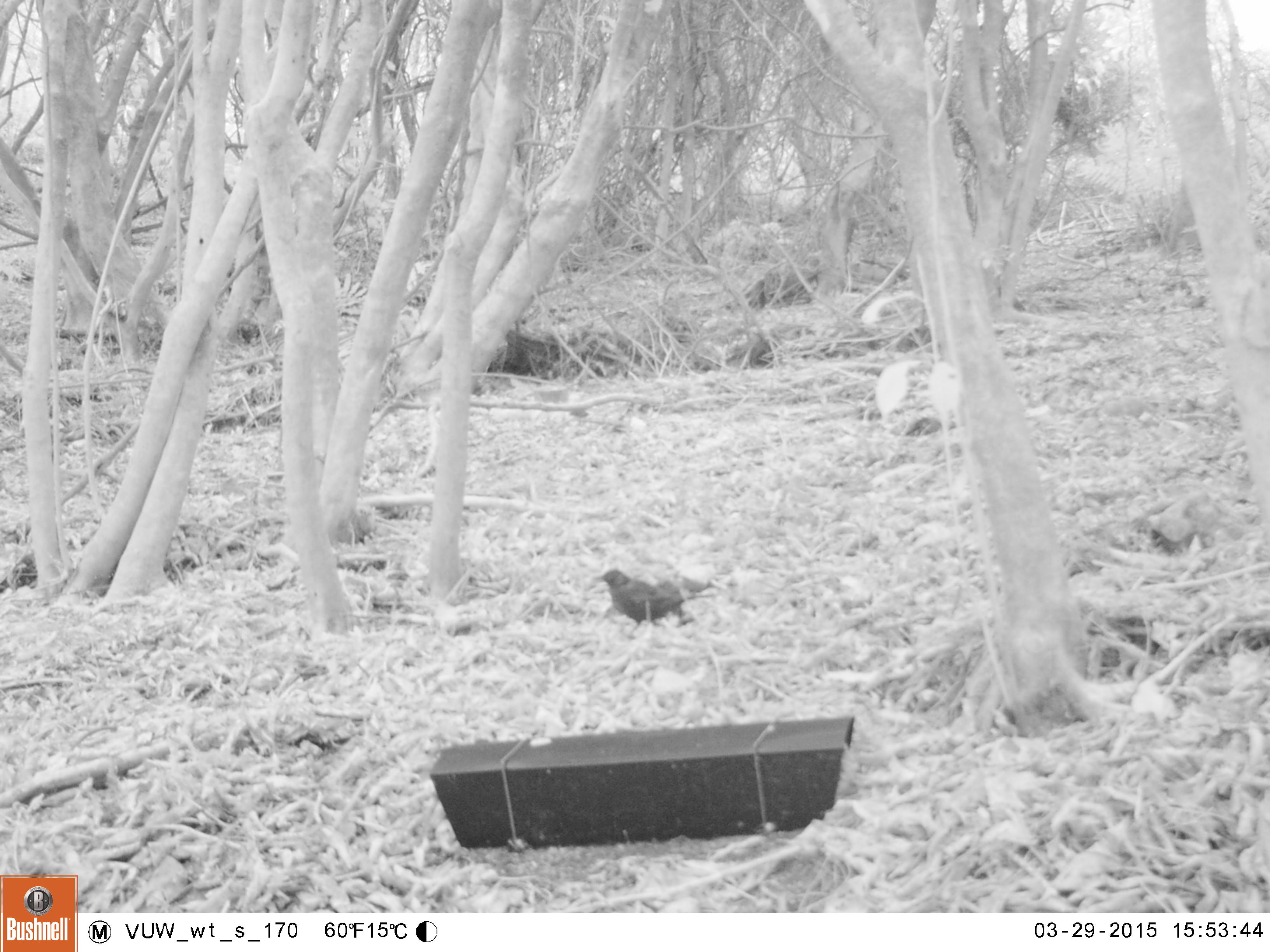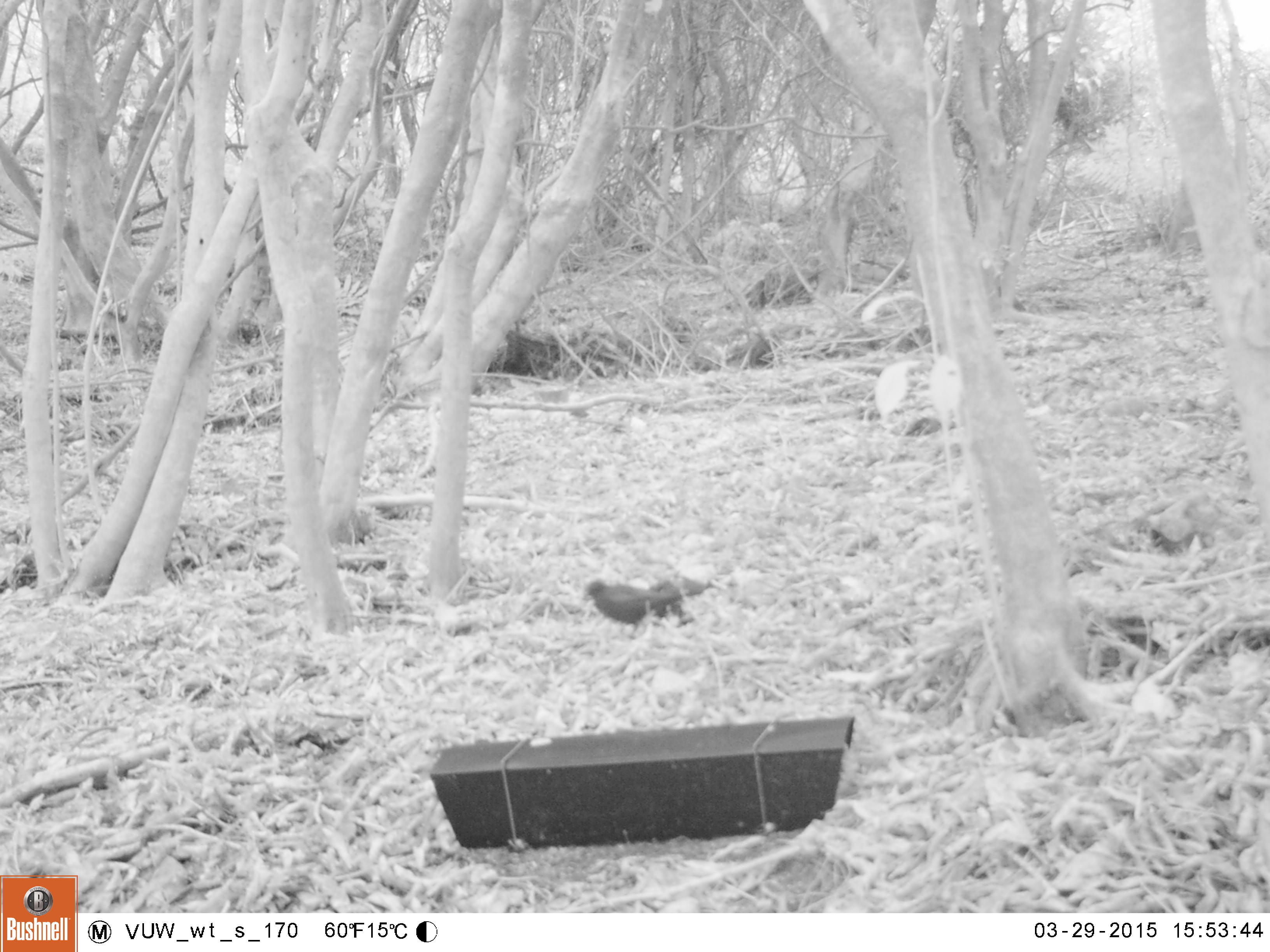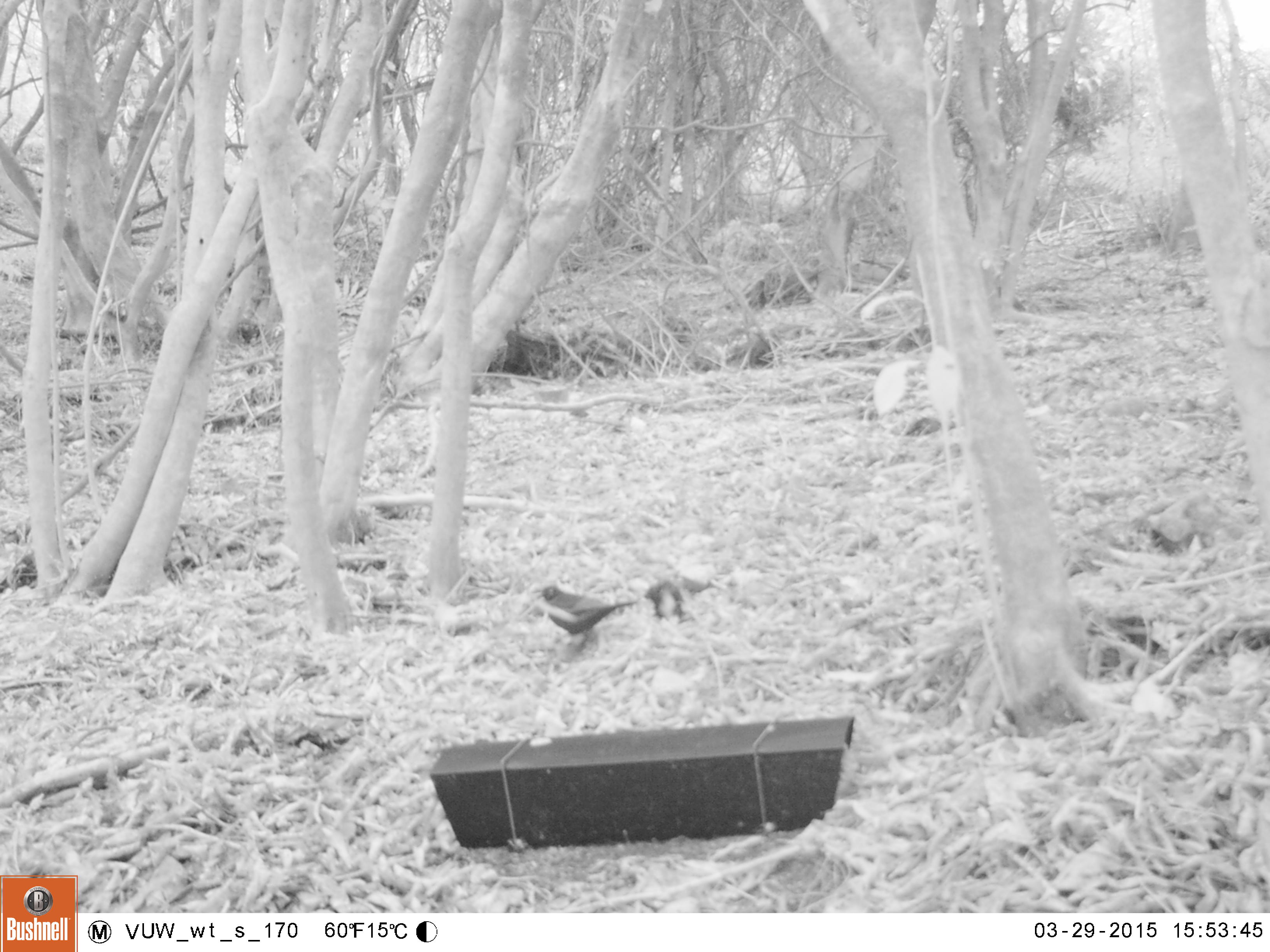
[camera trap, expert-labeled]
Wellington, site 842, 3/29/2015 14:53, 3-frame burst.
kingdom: Animalia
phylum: Chordata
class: Aves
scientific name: Aves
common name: bird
Bird (Aves).